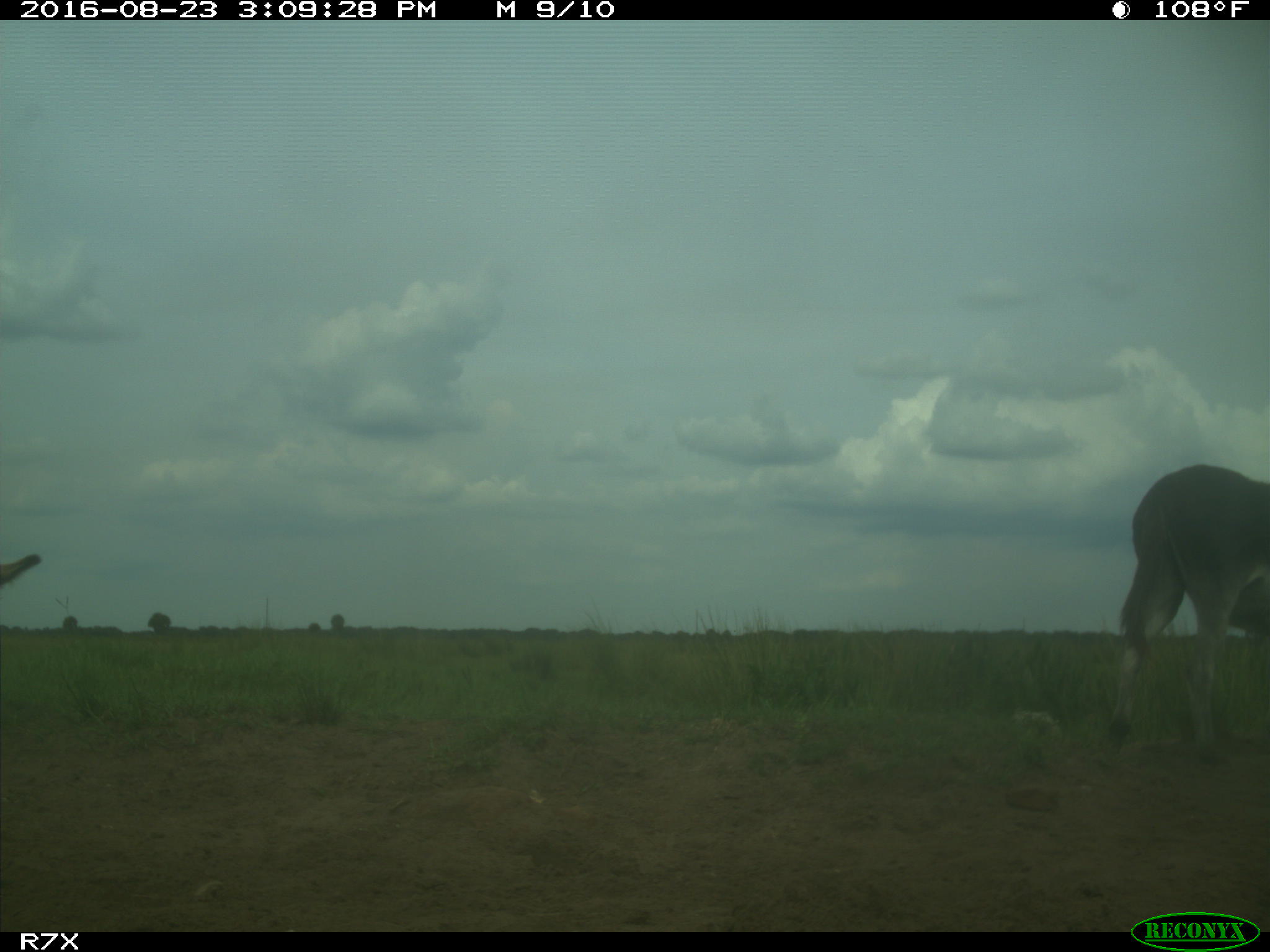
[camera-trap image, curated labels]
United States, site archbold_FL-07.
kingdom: Animalia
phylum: Chordata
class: Mammalia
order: Perissodactyla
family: Equidae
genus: Equus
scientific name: Equus africanus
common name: african wild ass